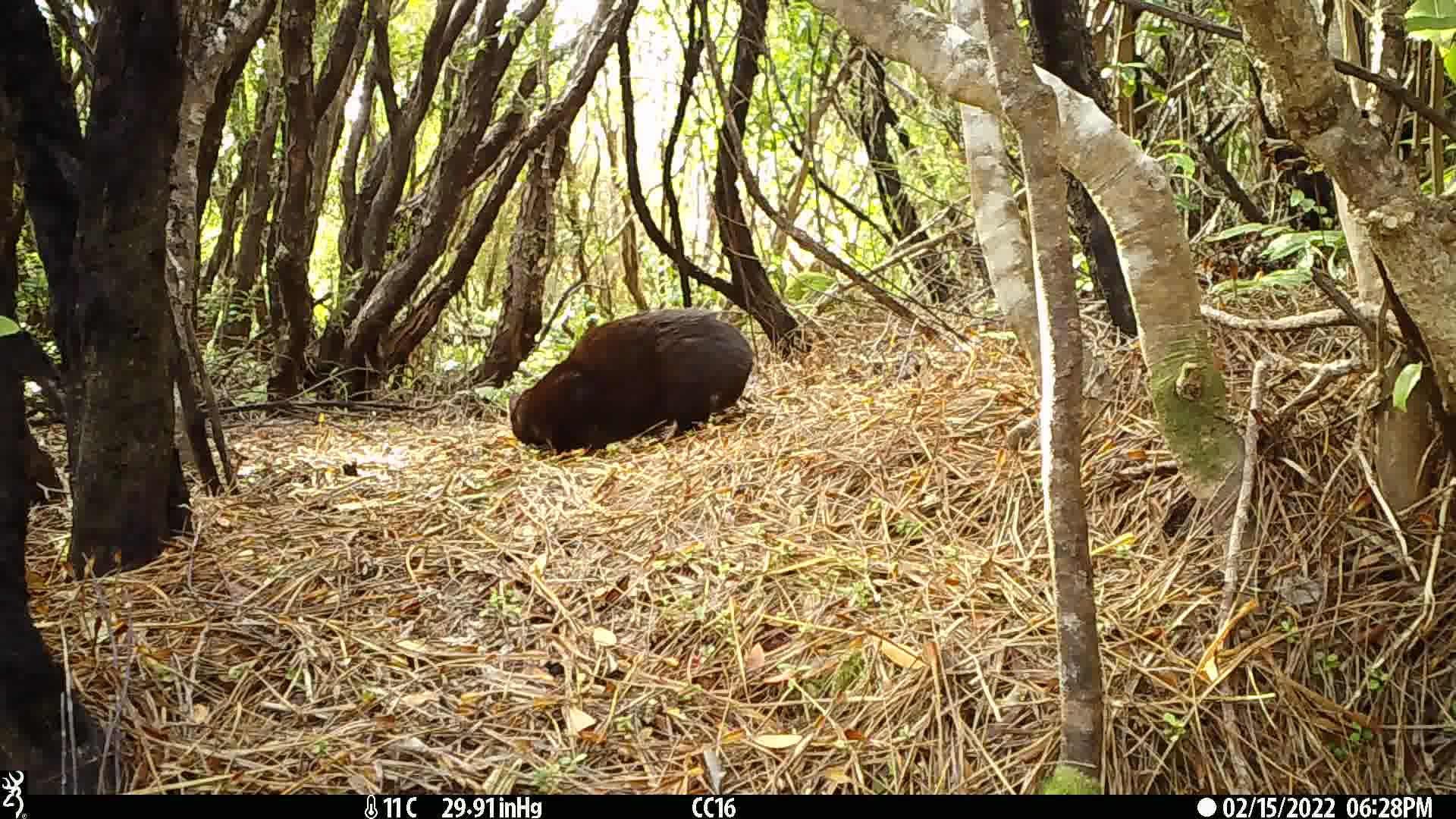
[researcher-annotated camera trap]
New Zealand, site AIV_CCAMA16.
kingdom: Animalia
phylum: Chordata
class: Mammalia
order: Carnivora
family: Felidae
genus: Felis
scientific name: Felis catus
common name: domestic cat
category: cat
Cat (domestic cat) (Felis catus).